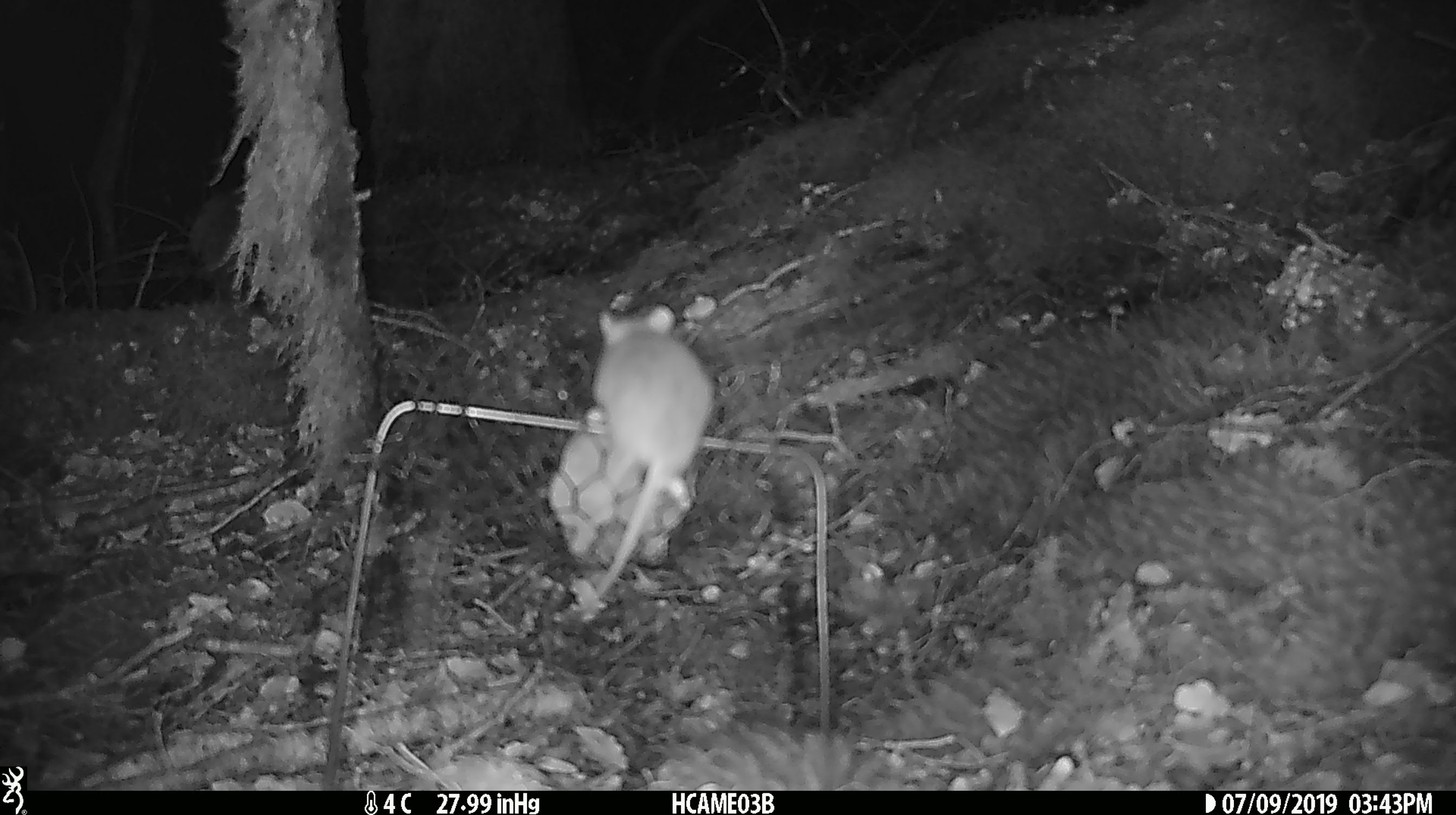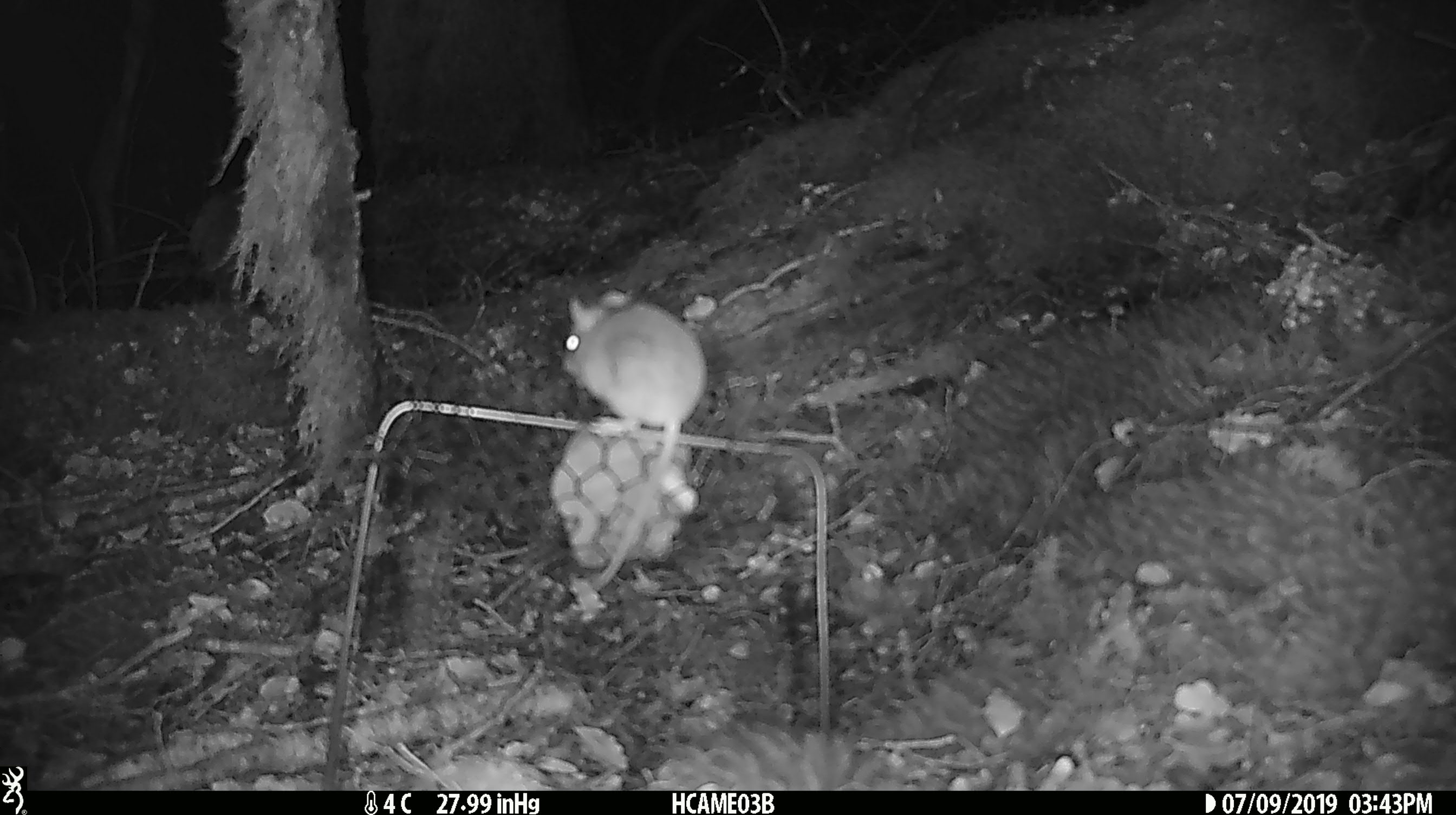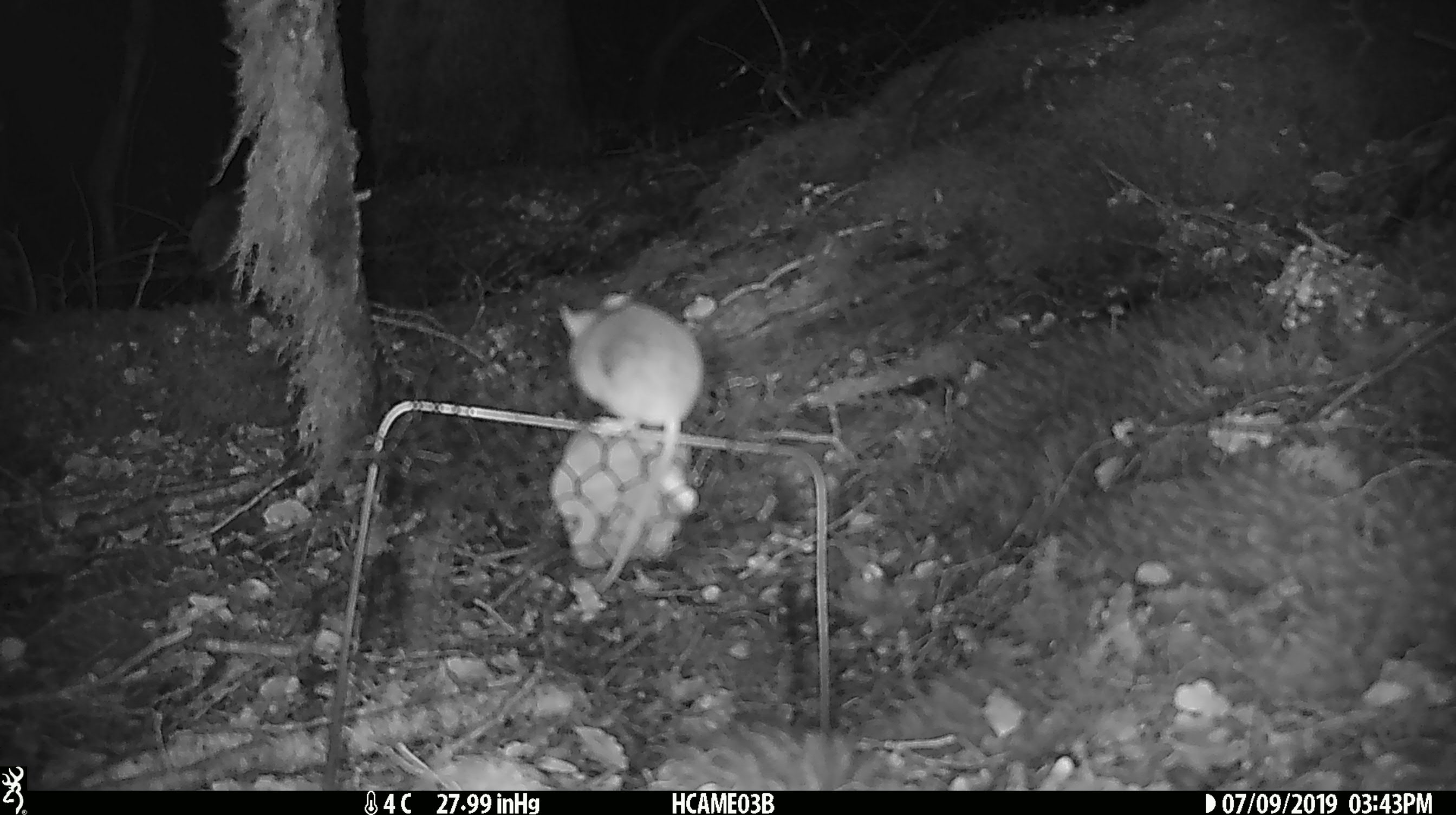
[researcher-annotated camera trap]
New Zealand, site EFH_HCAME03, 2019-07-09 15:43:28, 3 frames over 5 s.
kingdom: Animalia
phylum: Chordata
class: Mammalia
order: Rodentia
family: Muridae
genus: Mus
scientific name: Mus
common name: mouse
Mouse (Mus).